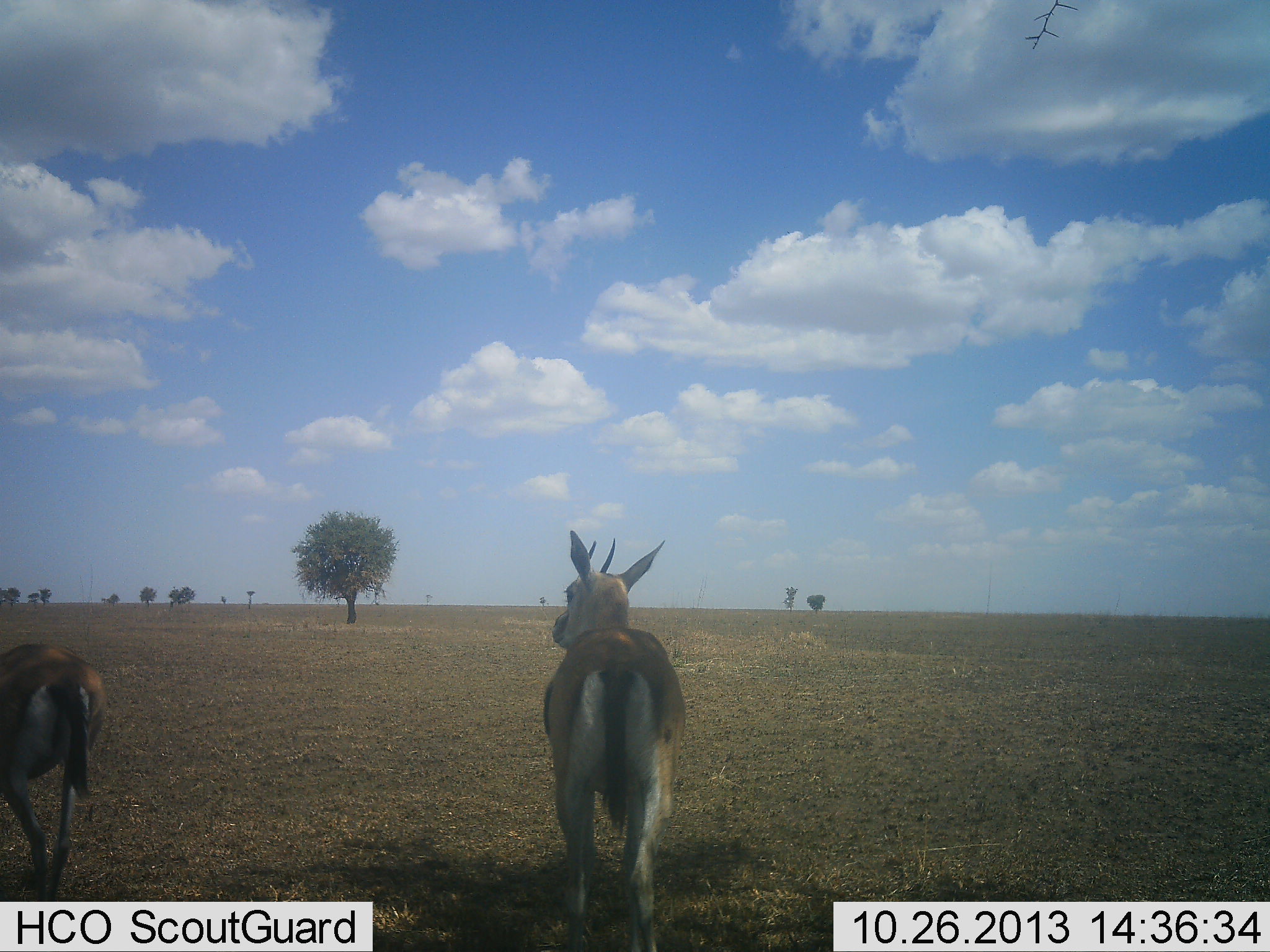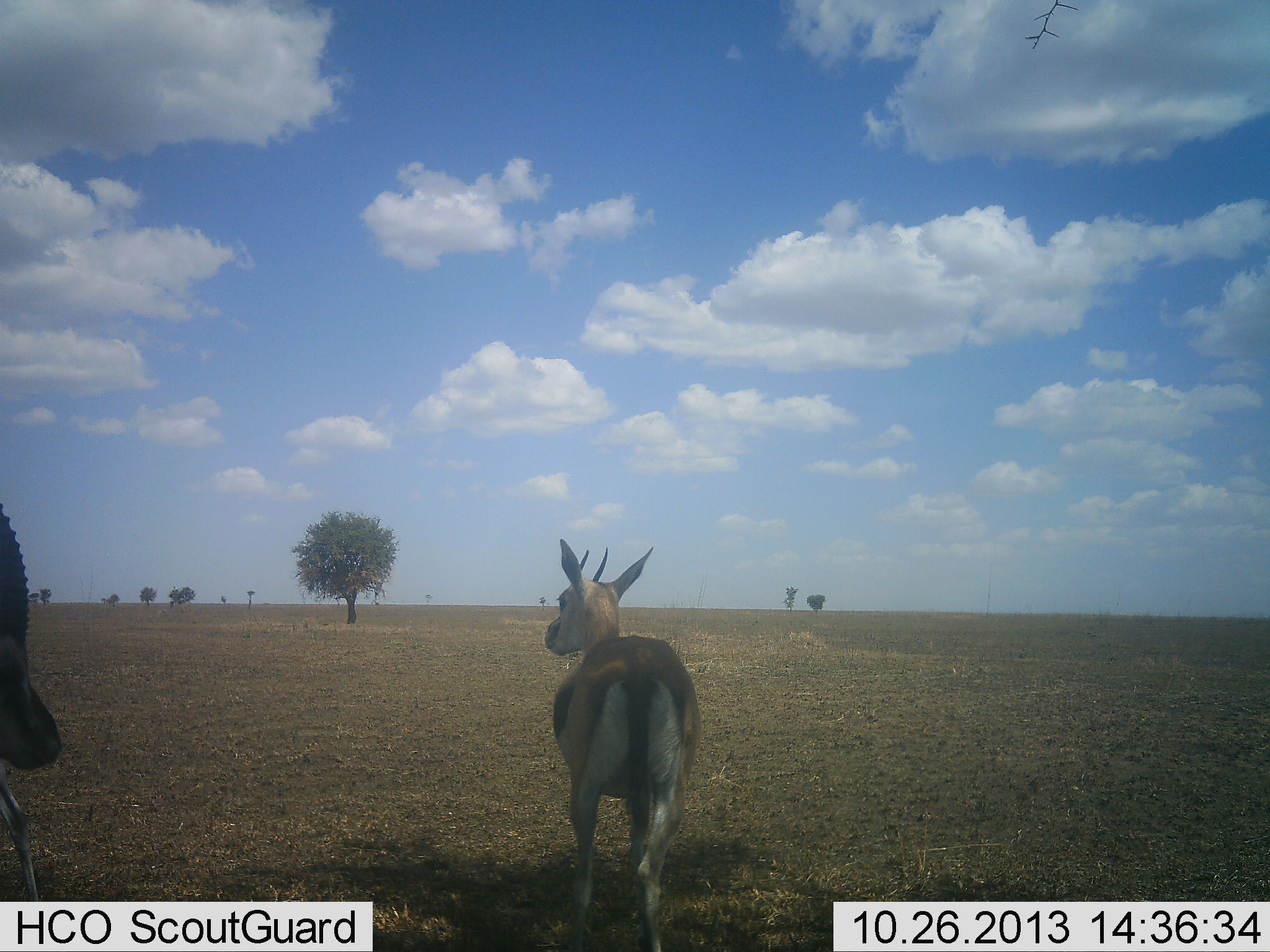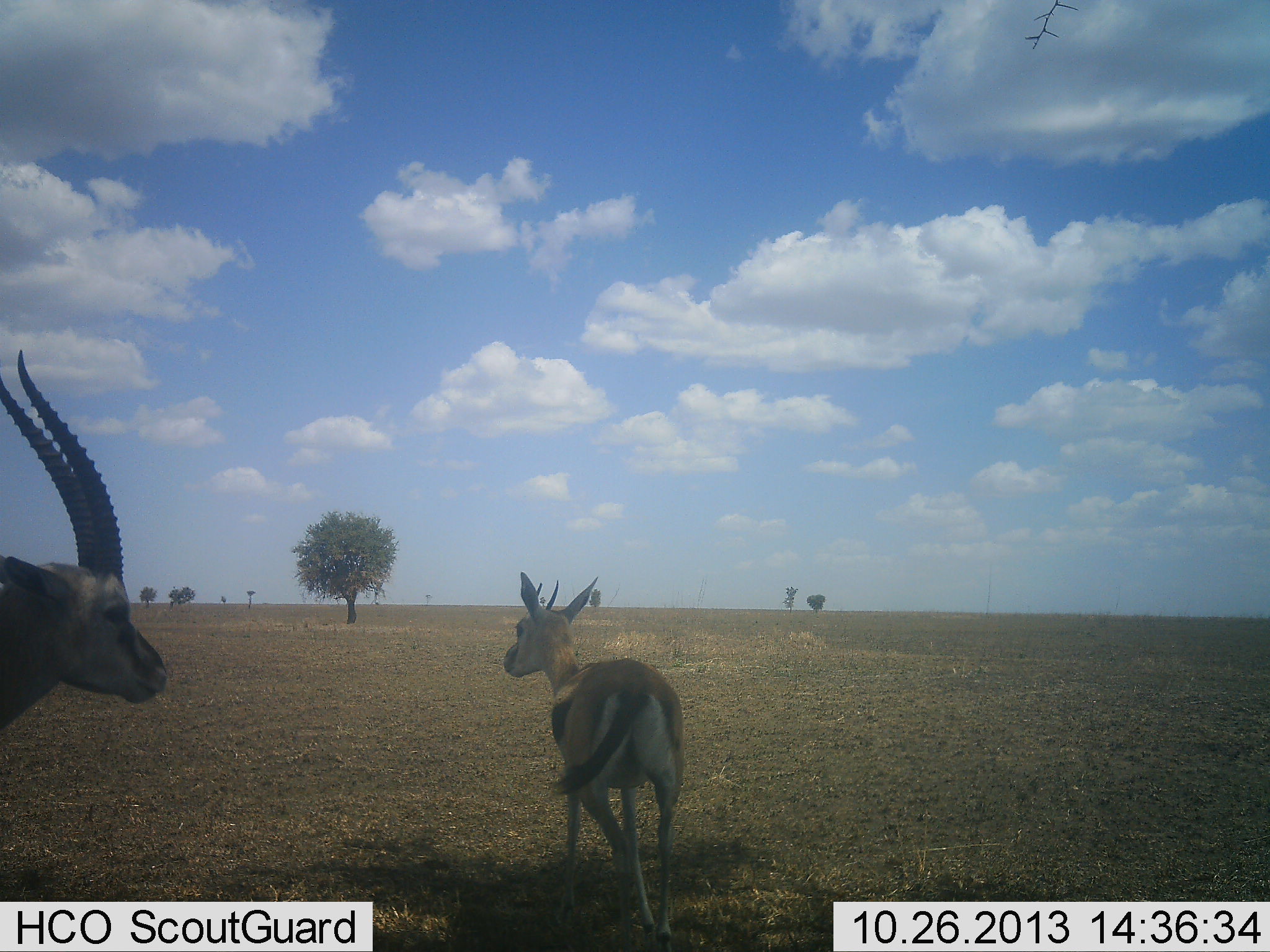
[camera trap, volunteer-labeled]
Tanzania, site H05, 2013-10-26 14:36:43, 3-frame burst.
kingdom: Animalia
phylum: Chordata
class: Mammalia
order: Artiodactyla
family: Bovidae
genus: Eudorcas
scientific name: Eudorcas thomsonii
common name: thomson's gazelle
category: gazellethomsons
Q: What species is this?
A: Gazellethomsons (thomson's gazelle) (Eudorcas thomsonii).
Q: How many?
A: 3.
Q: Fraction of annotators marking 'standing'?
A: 79%.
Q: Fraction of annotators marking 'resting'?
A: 0%.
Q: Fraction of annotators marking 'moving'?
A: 45%.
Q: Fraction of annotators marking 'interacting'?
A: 3%.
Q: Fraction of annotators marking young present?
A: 3%.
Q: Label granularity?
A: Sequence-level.